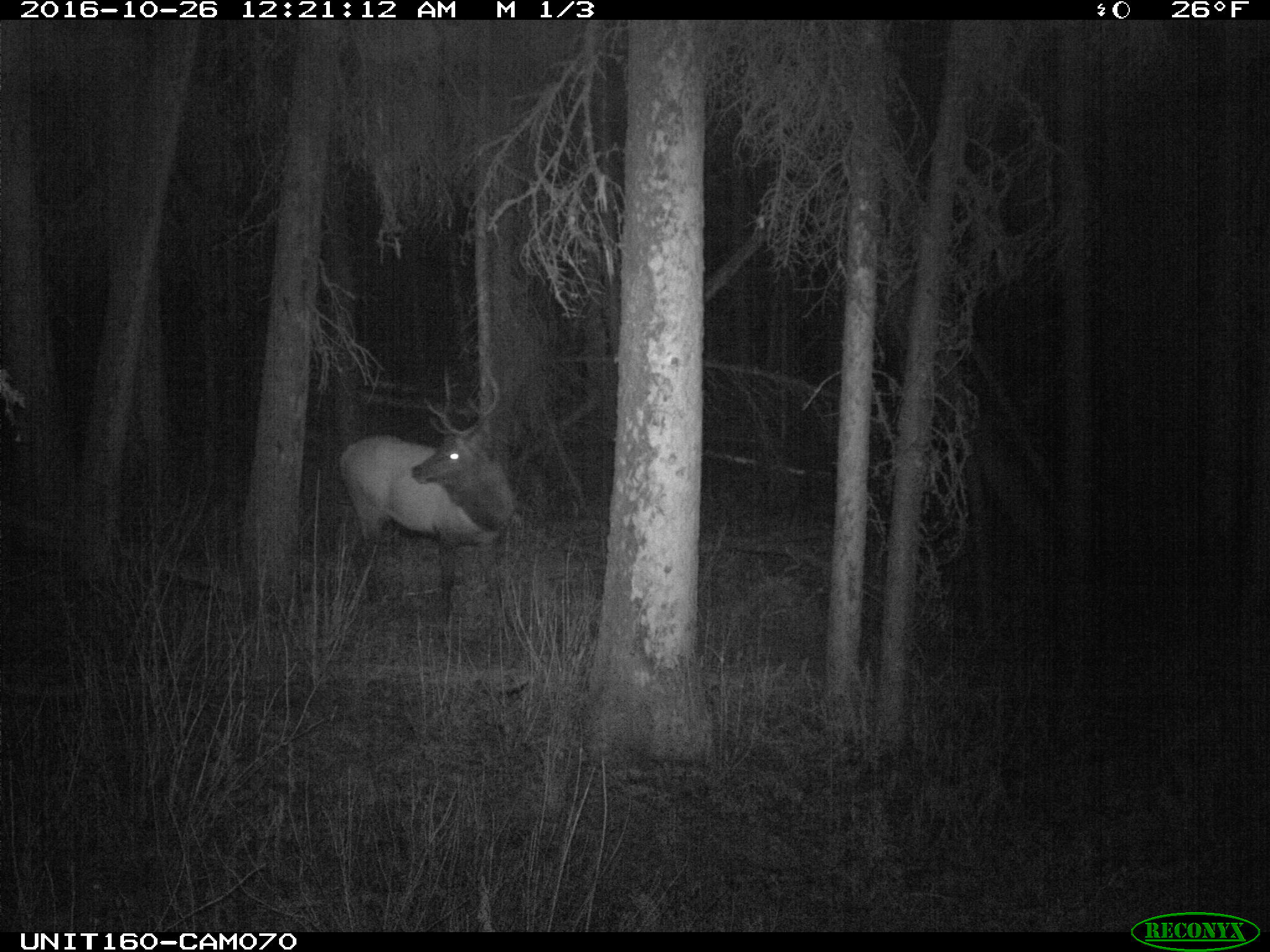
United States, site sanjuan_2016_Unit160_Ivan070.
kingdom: Animalia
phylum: Chordata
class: Mammalia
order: Artiodactyla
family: Cervidae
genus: Cervus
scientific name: Cervus elaphus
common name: red deer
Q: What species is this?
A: Cervus elaphus (red deer).